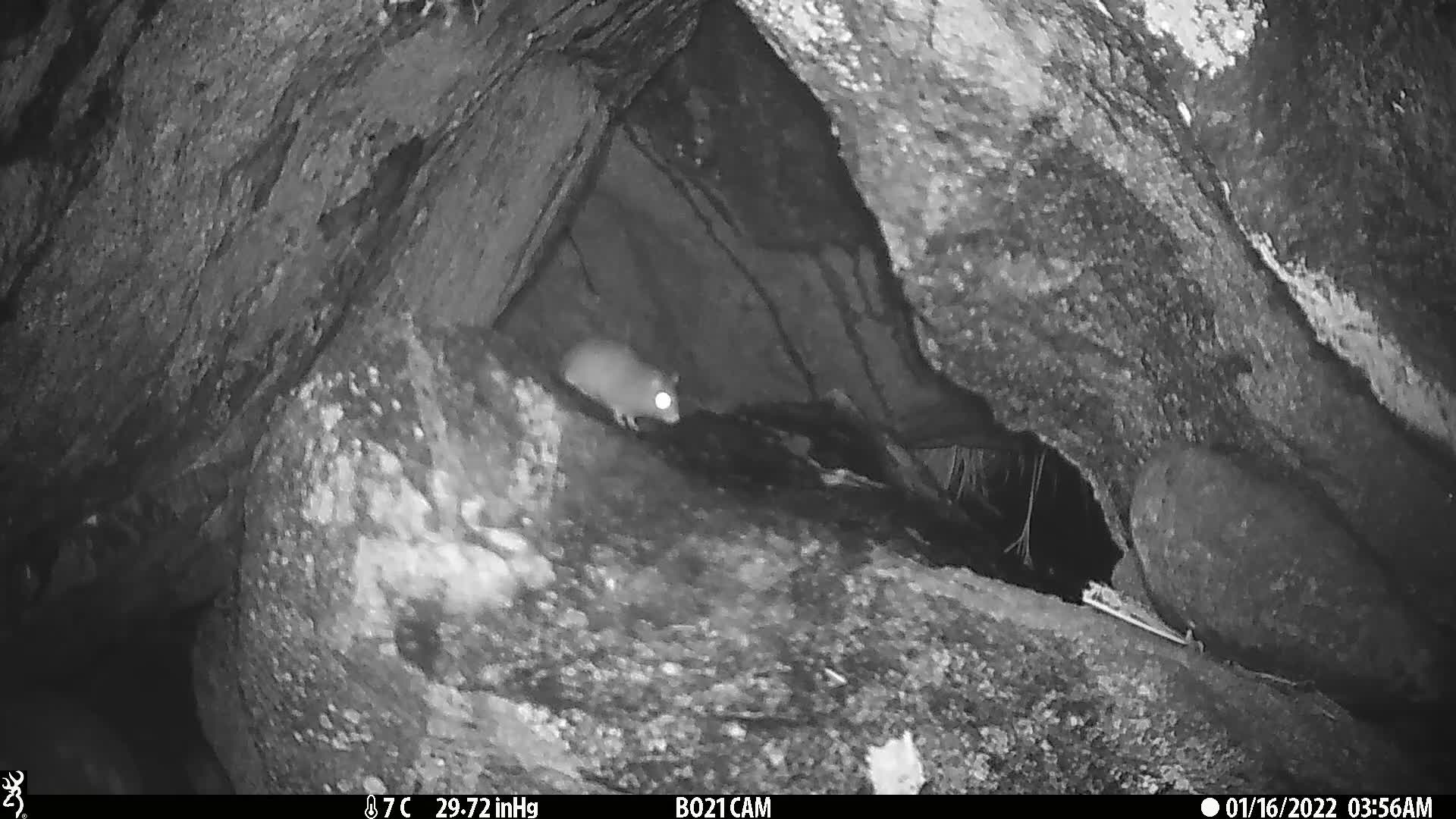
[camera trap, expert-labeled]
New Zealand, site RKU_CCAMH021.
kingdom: Animalia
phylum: Chordata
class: Mammalia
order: Rodentia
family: Muridae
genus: Rattus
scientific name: Rattus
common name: rat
Rat (Rattus).